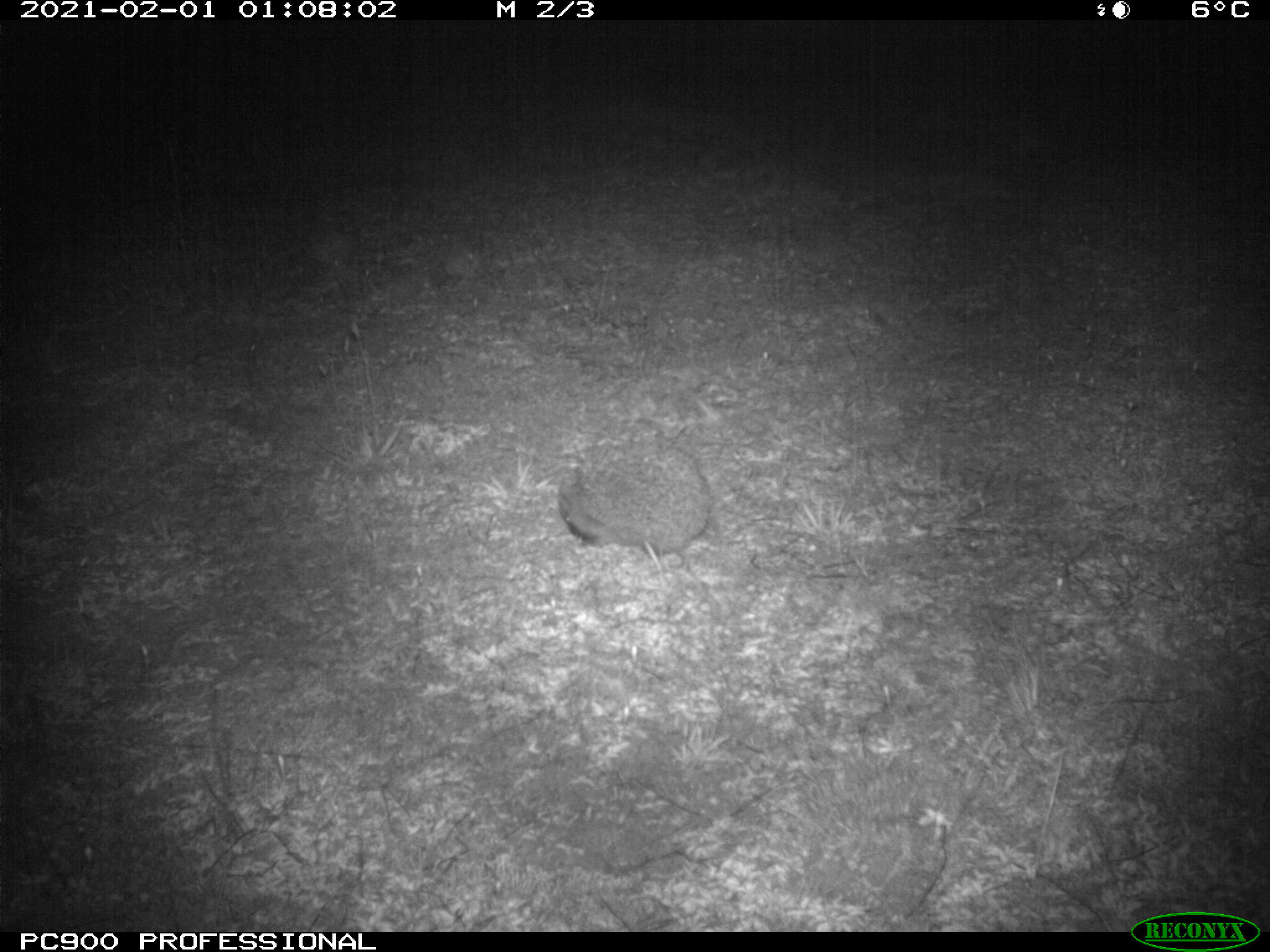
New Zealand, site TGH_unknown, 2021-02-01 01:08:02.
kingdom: Animalia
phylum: Chordata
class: Mammalia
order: Eulipotyphla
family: Erinaceidae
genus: Erinaceus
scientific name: Erinaceus europaeus europaeus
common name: european hedgehog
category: hedgehog